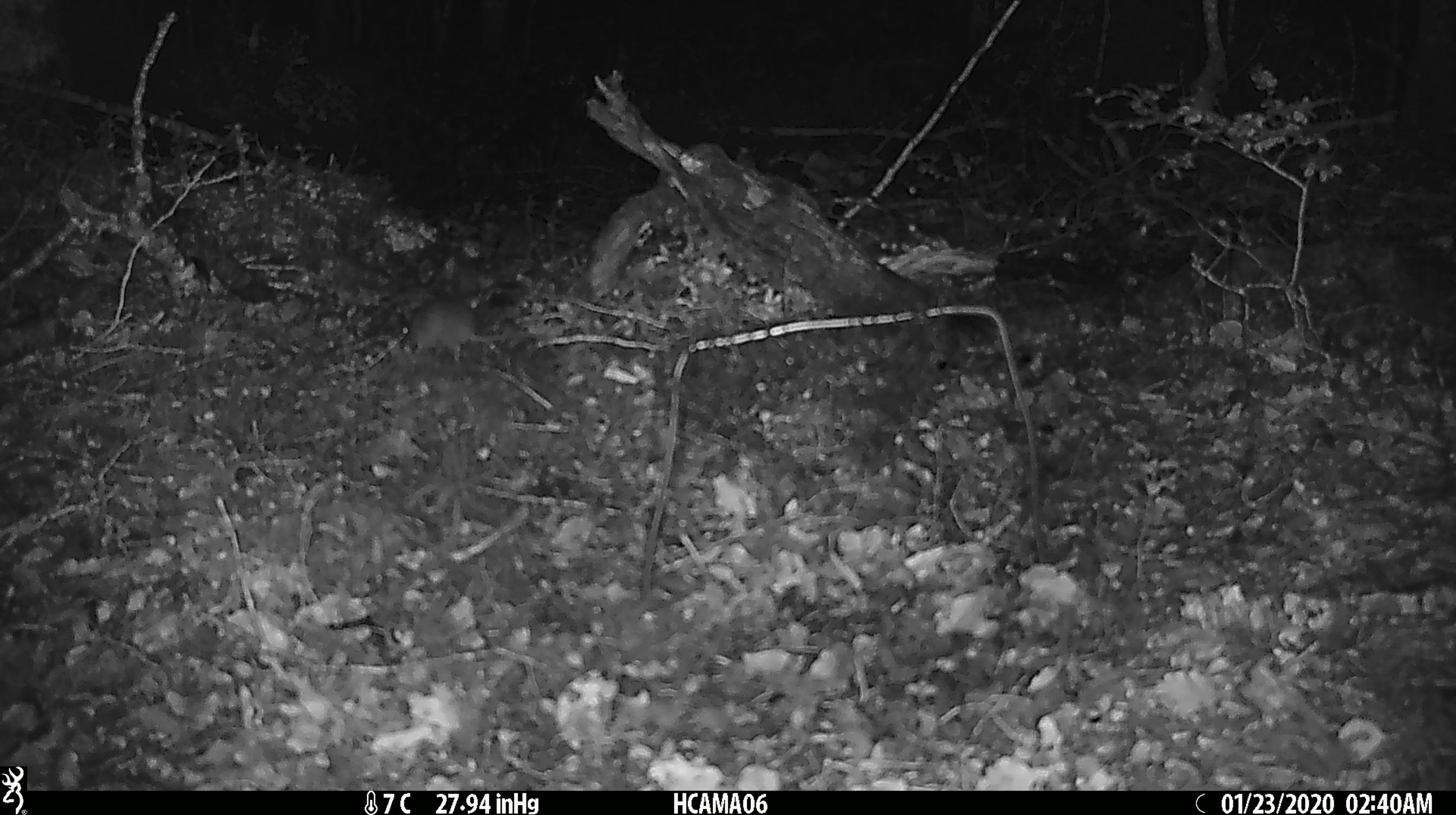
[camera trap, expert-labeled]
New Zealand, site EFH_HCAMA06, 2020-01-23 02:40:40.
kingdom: Animalia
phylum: Chordata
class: Mammalia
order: Rodentia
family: Muridae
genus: Mus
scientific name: Mus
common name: mouse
Mouse (Mus).